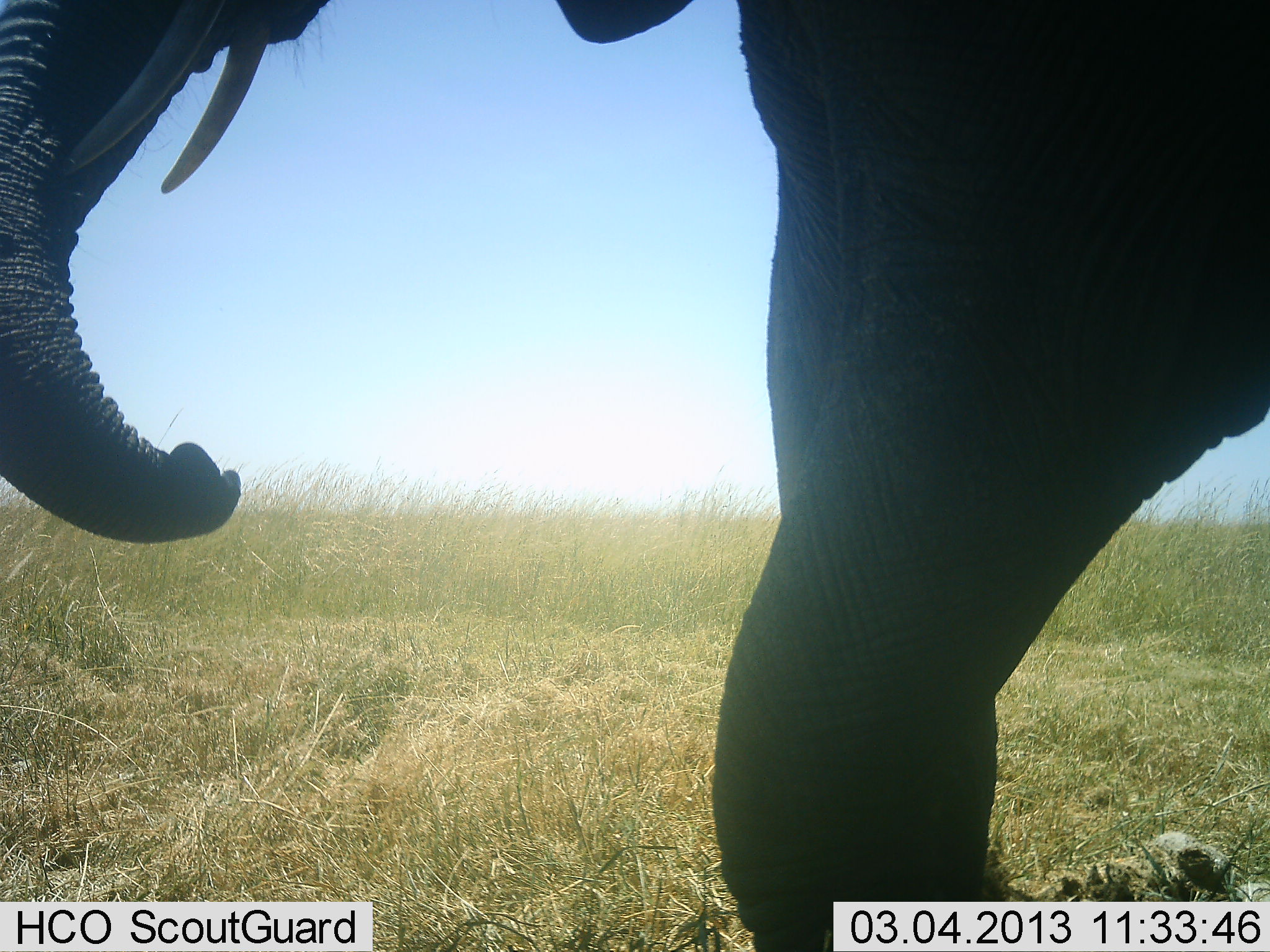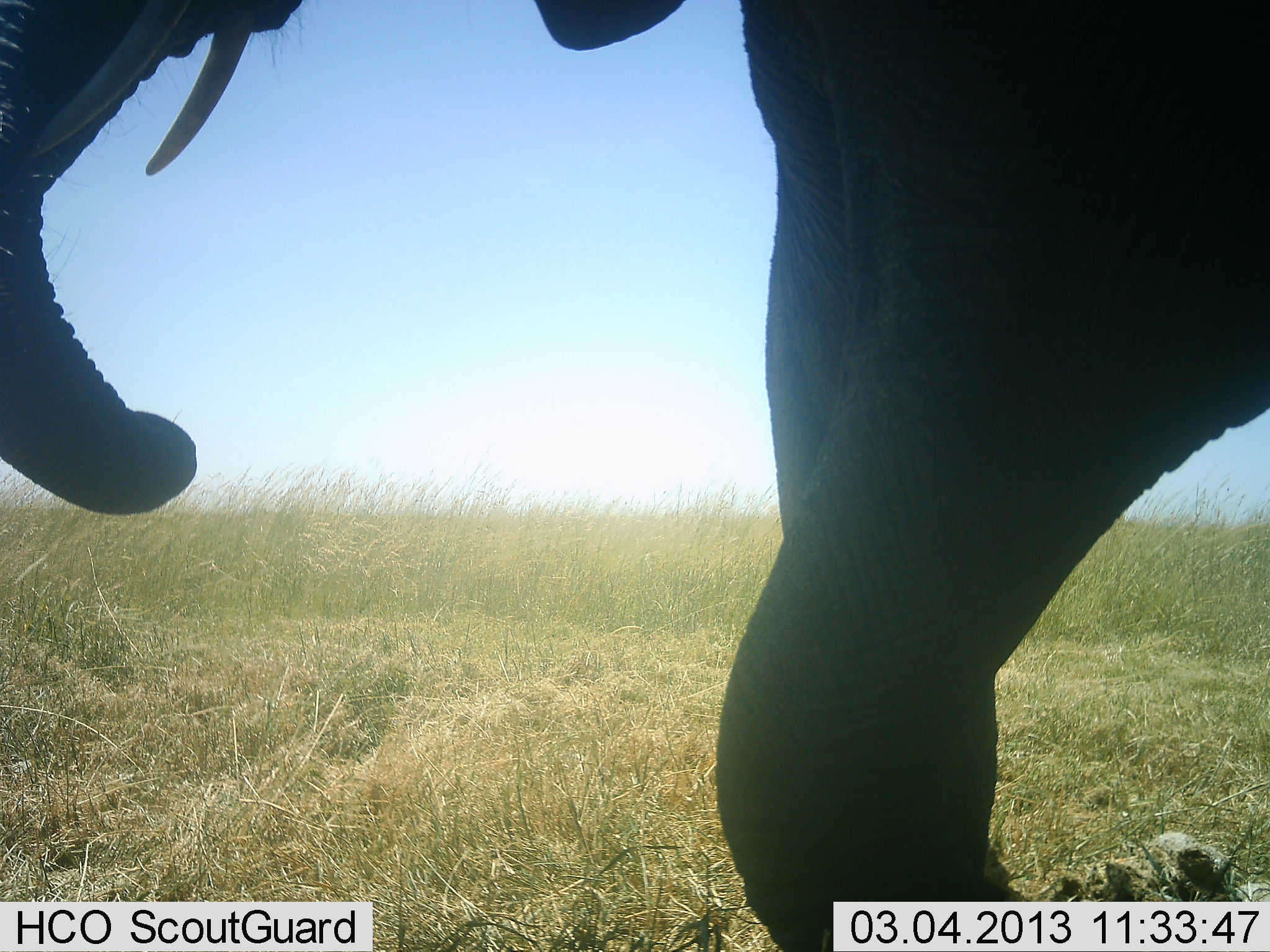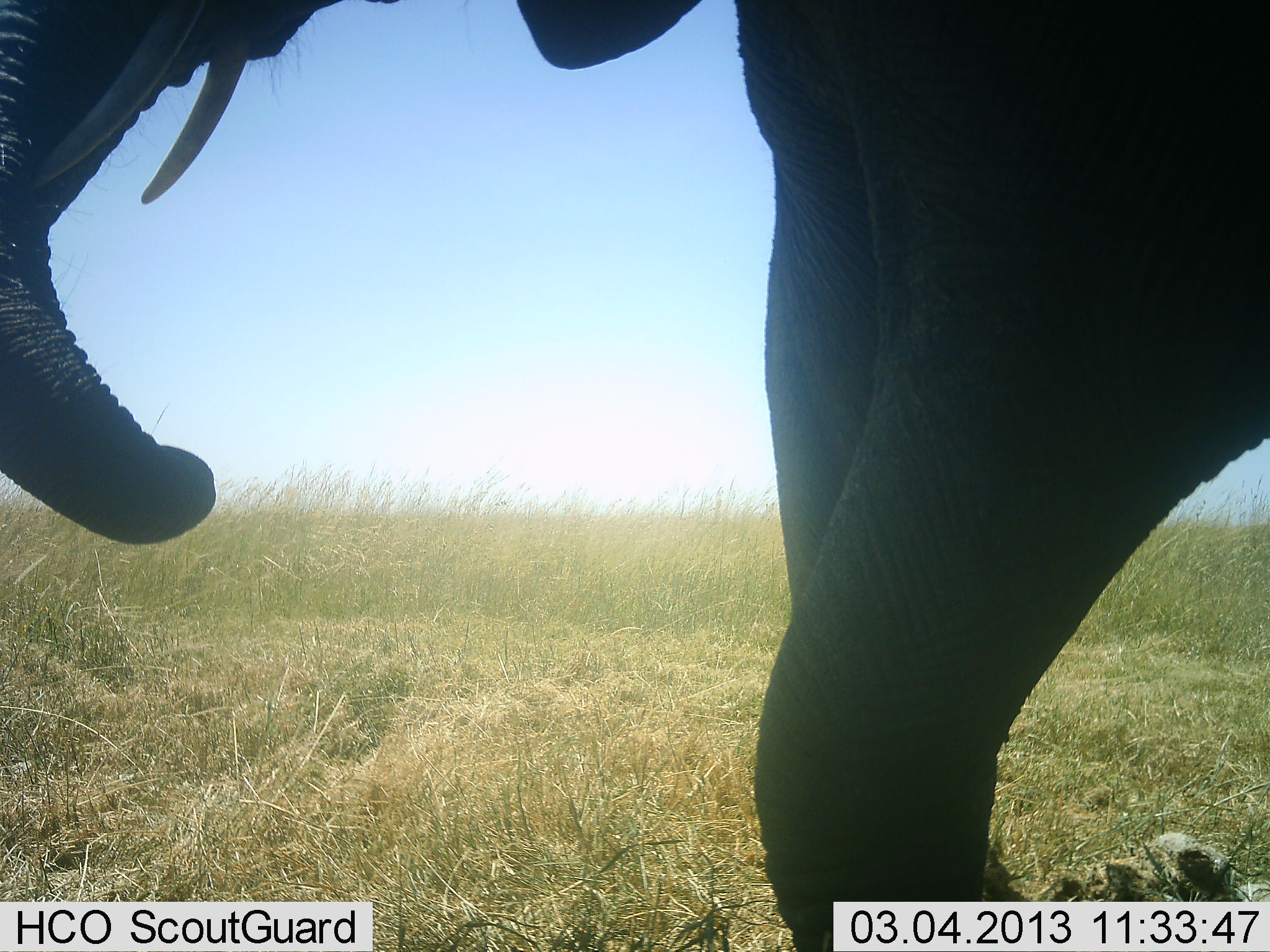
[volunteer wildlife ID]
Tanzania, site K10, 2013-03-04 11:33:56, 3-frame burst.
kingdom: Animalia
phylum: Chordata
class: Mammalia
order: Proboscidea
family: Elephantidae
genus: Loxodonta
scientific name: Loxodonta africana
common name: african bush elephant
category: elephant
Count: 1.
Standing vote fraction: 67%.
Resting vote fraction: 0%.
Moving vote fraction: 33%.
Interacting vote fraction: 6%.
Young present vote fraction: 0%.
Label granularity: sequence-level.